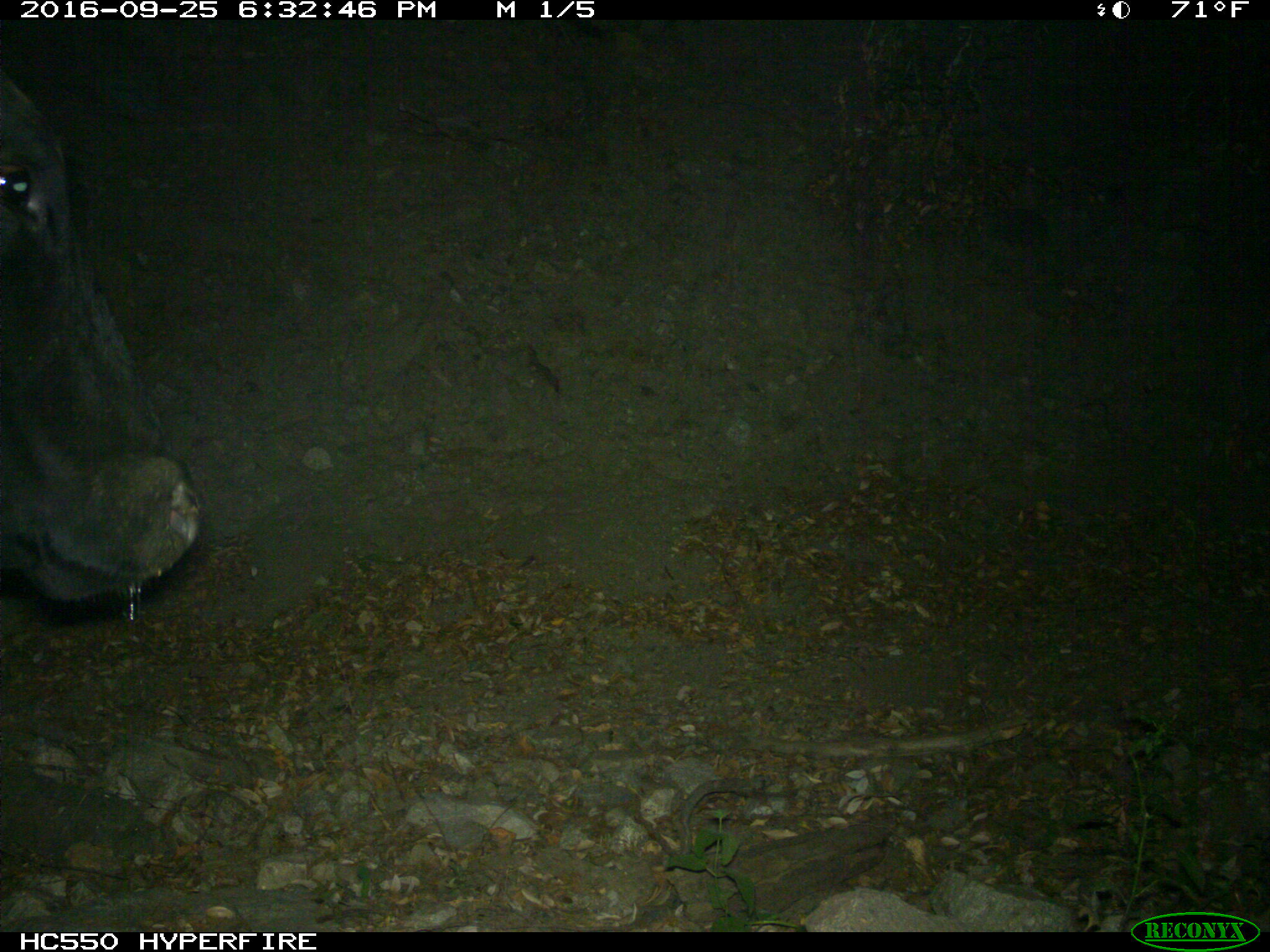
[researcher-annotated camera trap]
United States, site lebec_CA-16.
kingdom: Animalia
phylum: Chordata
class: Mammalia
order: Artiodactyla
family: Bovidae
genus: Bos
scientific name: Bos taurus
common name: domestic cow